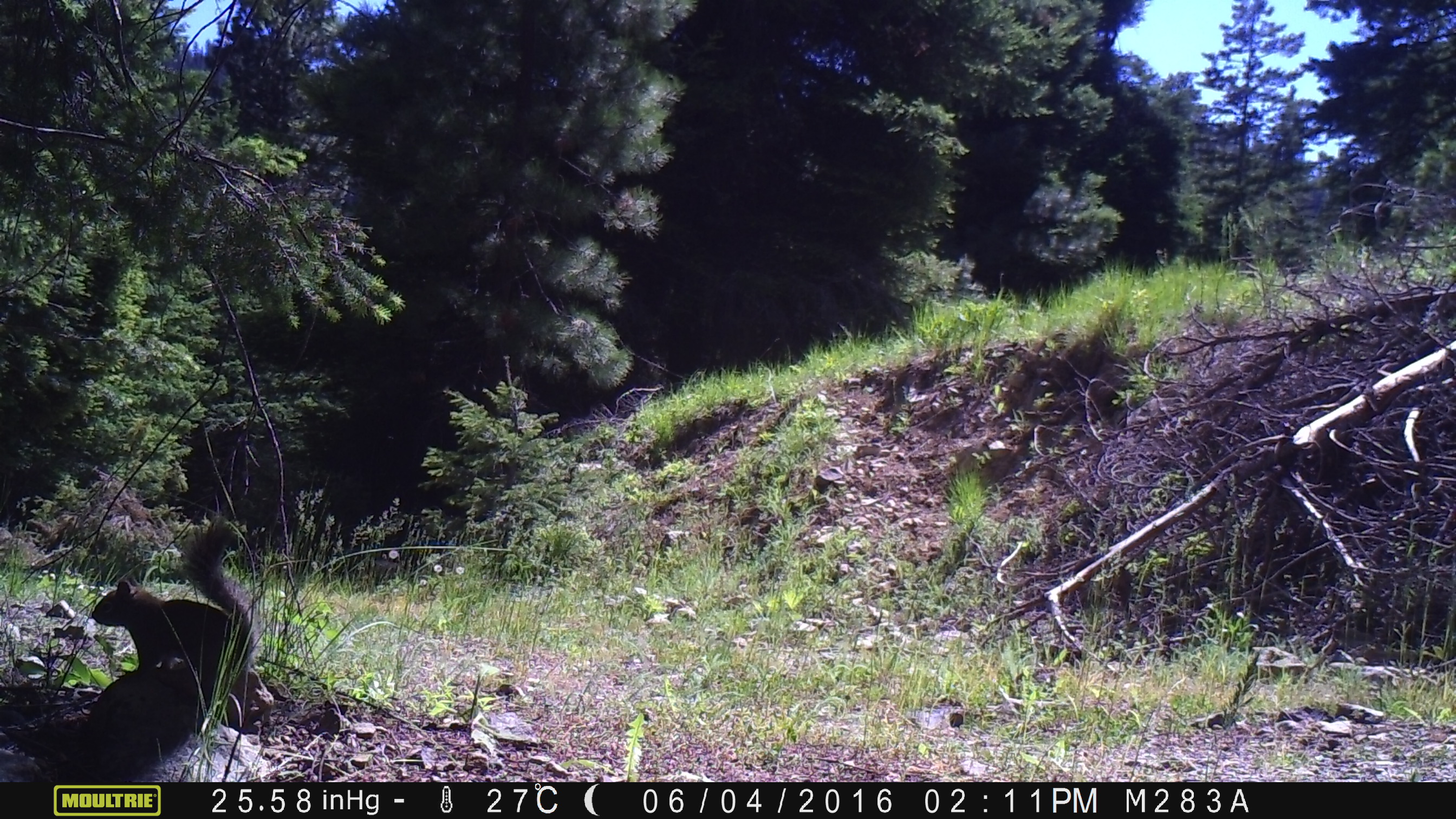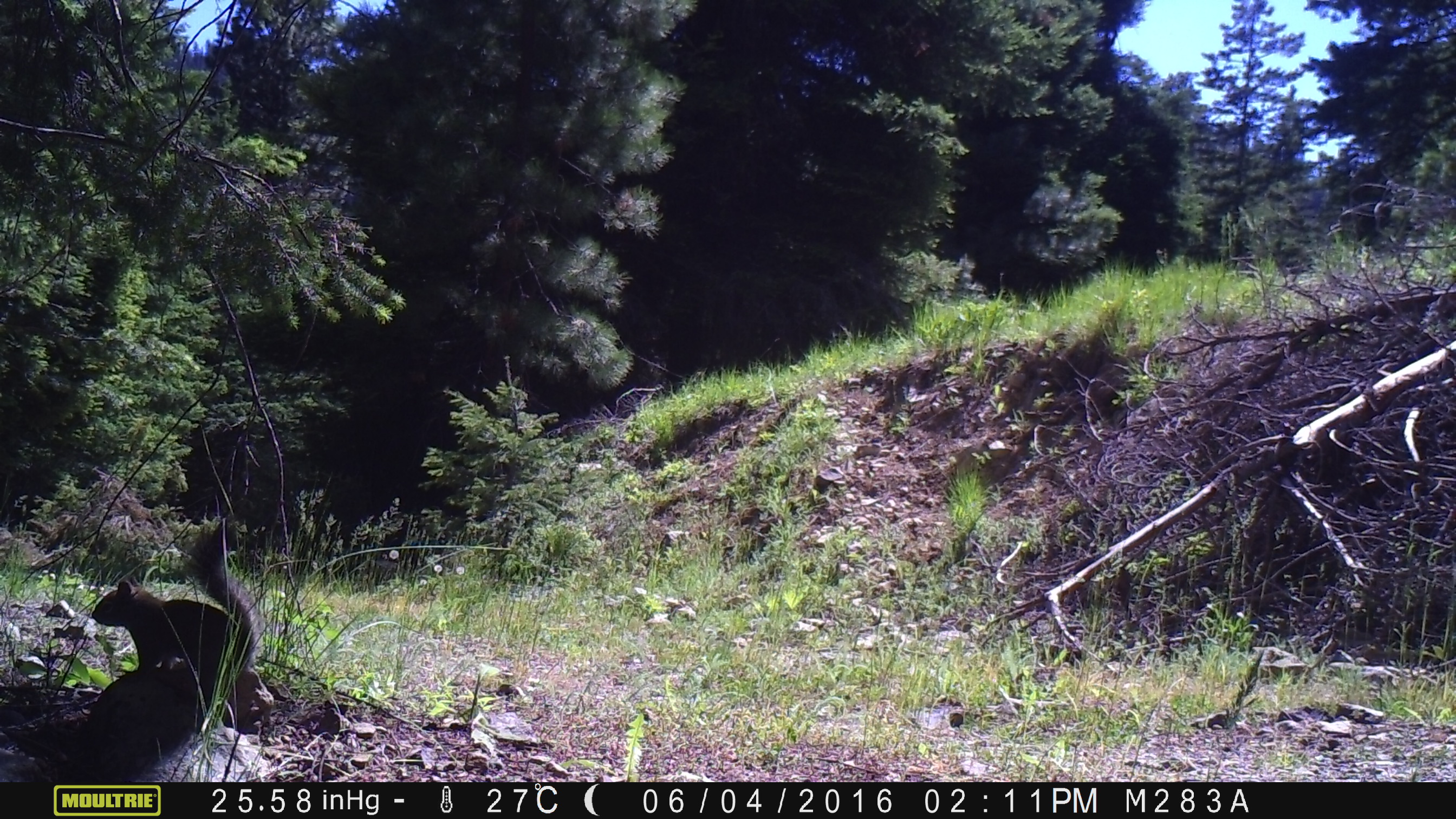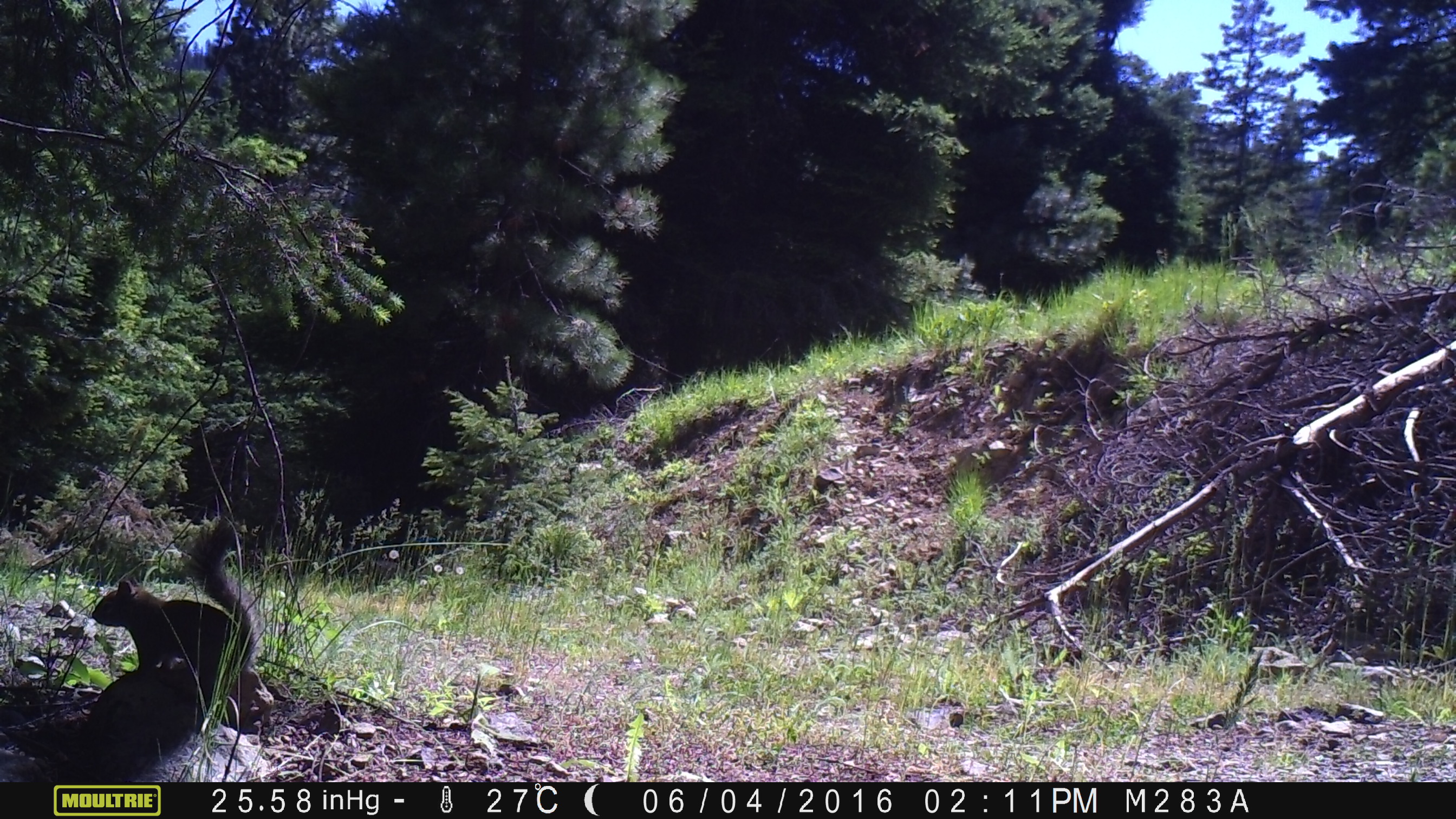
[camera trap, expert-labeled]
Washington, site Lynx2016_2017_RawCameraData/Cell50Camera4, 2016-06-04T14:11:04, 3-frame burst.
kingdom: Animalia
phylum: Chordata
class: Mammalia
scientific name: Mammalia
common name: small mammal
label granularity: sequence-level